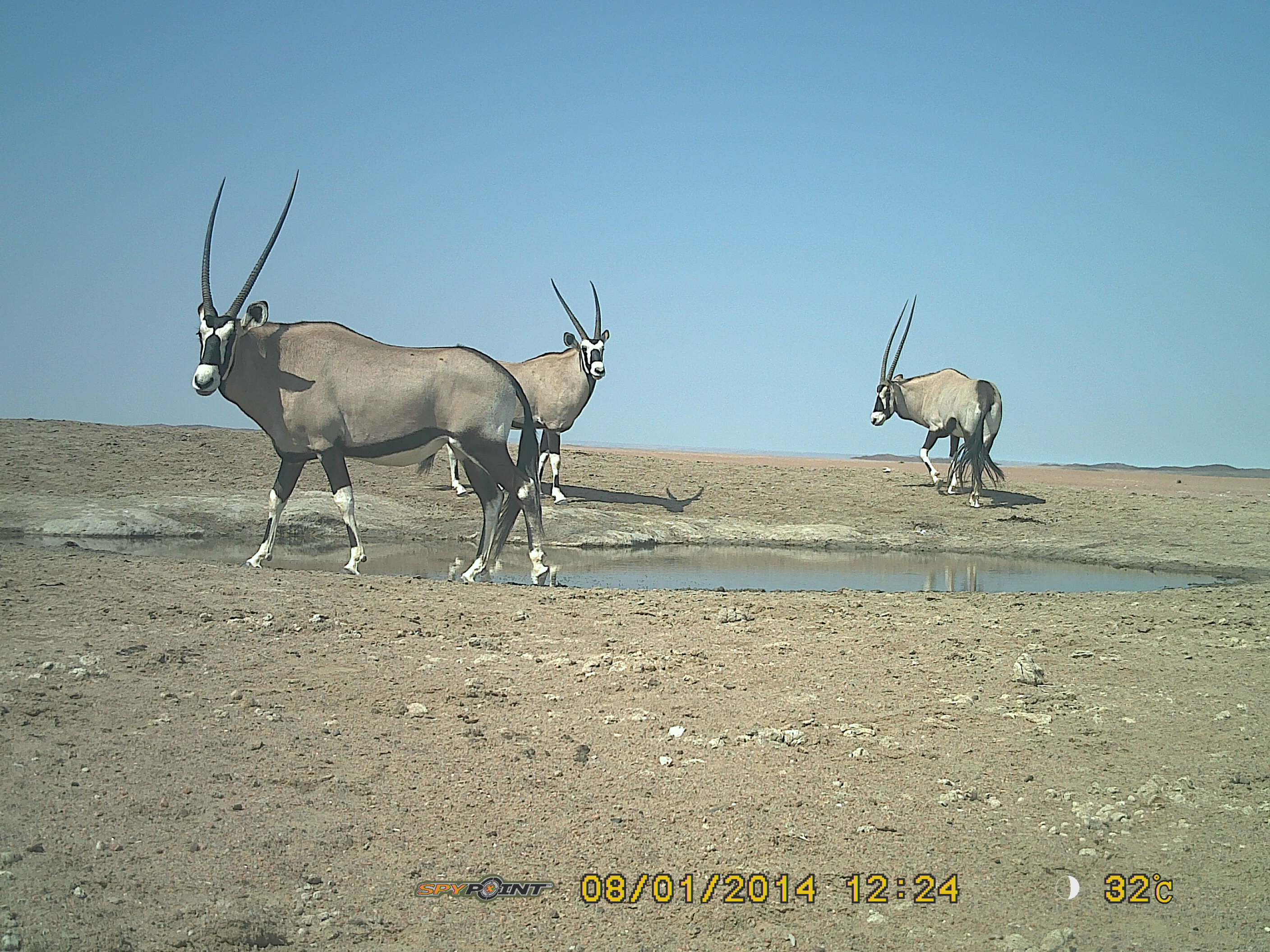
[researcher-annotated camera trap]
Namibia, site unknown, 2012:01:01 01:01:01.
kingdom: Animalia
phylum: Chordata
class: Mammalia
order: Artiodactyla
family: Bovidae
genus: Oryx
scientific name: Oryx gazella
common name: gemsbok